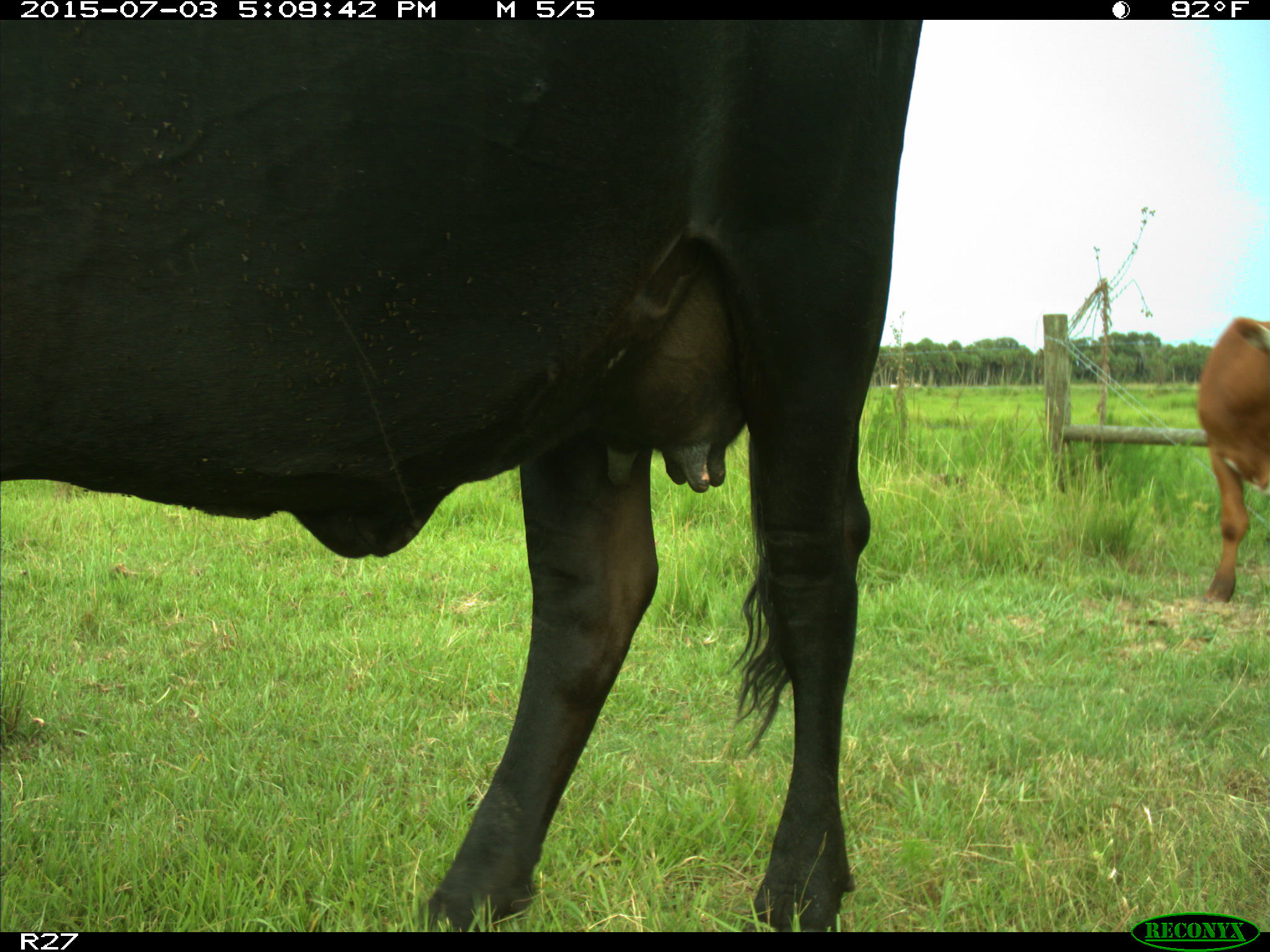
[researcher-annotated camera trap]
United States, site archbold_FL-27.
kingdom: Animalia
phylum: Chordata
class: Mammalia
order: Artiodactyla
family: Bovidae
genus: Bos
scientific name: Bos taurus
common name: domestic cow